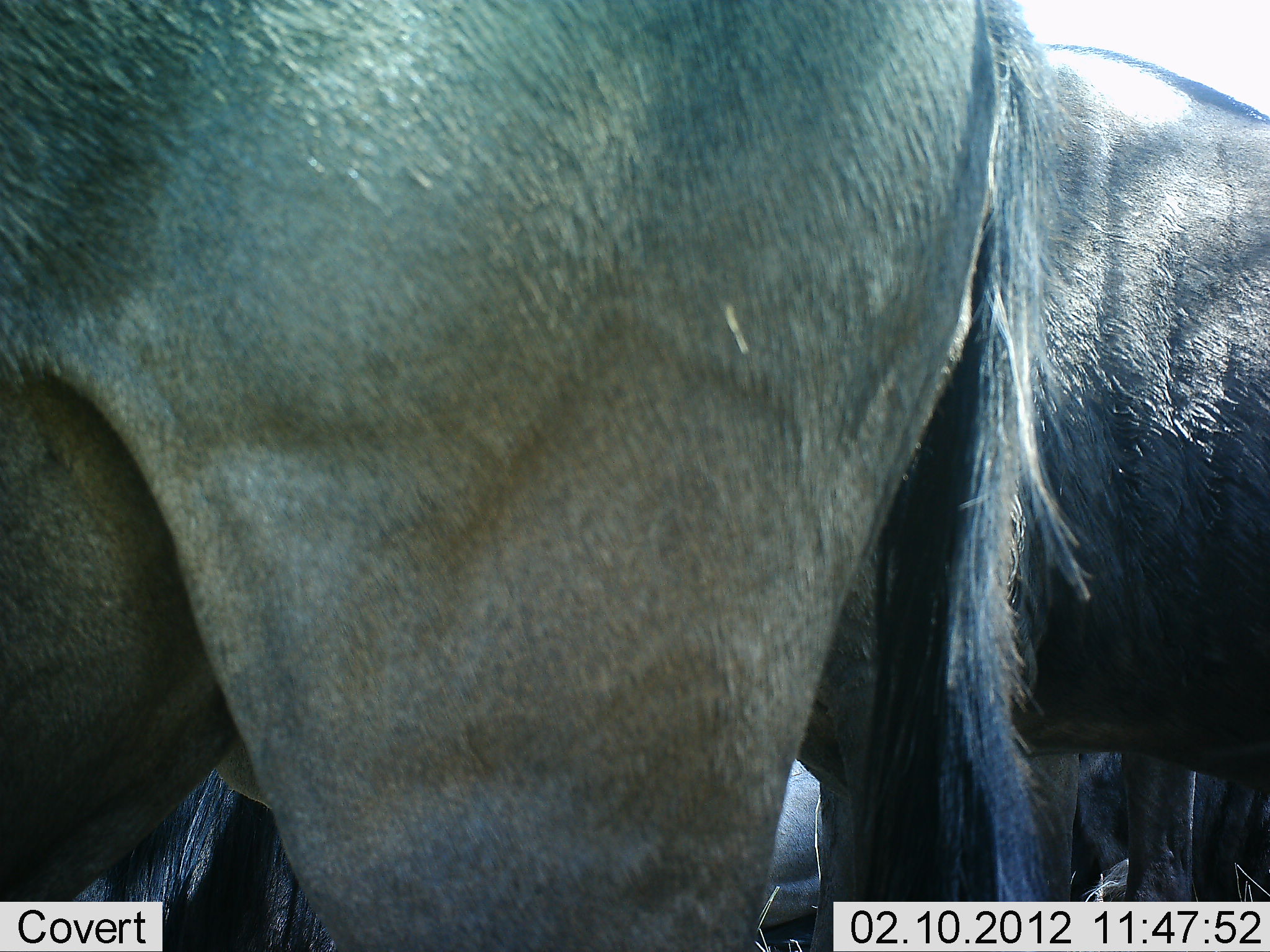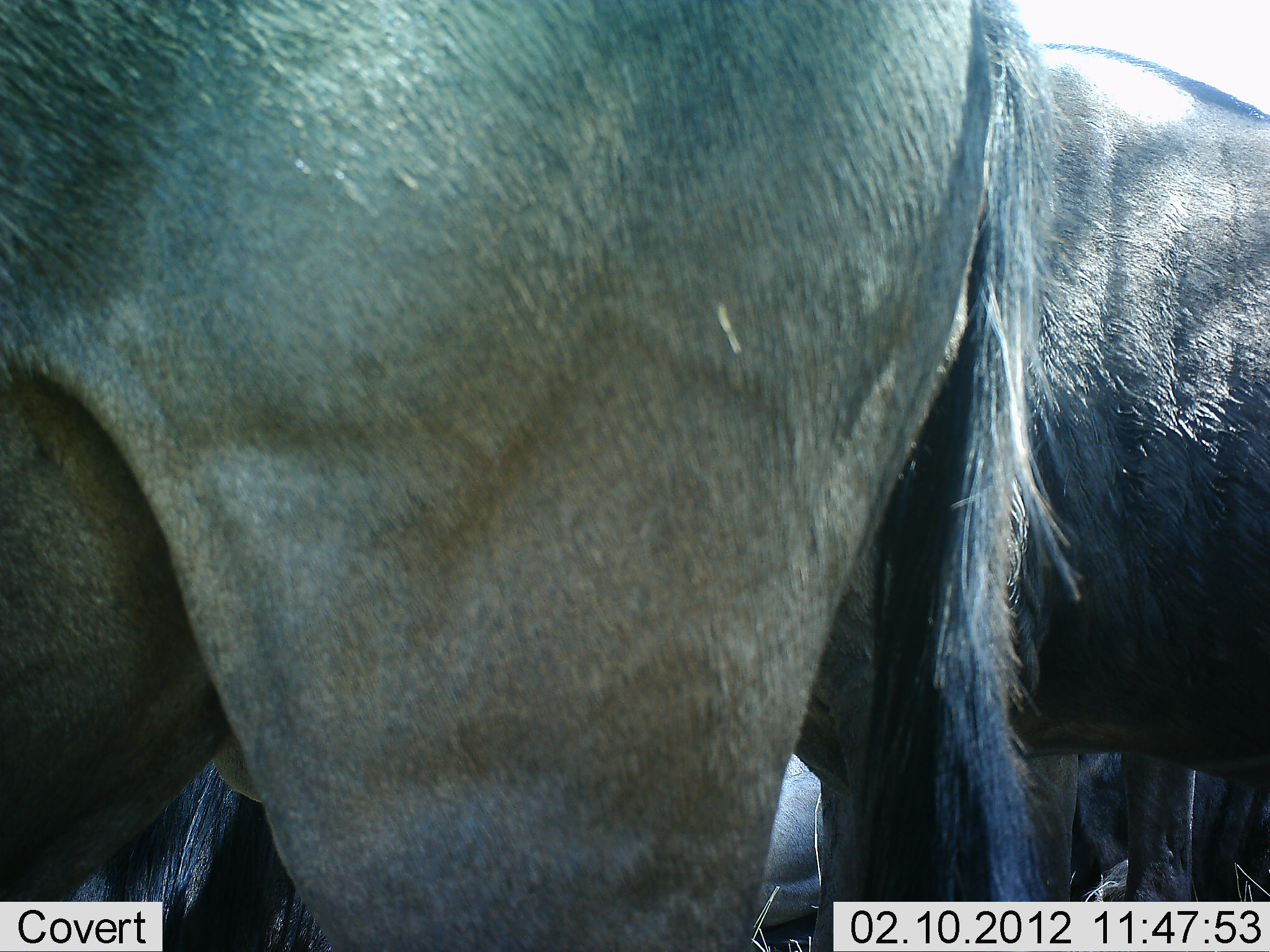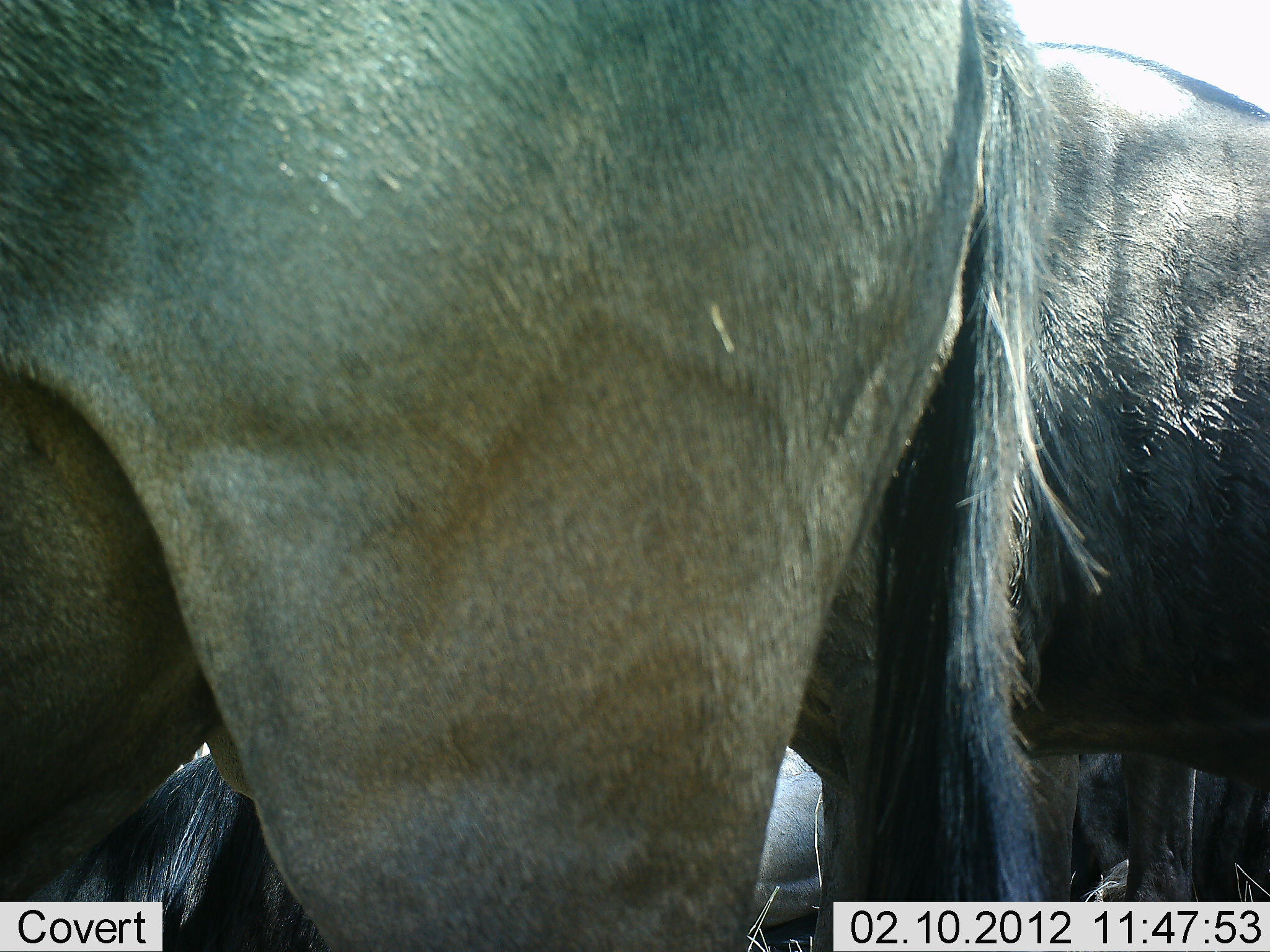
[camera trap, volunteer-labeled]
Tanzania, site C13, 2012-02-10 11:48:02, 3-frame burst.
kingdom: Animalia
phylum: Chordata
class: Mammalia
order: Artiodactyla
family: Bovidae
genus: Connochaetes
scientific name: Connochaetes taurinus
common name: blue wildebeest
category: wildebeest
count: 4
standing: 94%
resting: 47%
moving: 6%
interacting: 0%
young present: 0%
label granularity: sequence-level